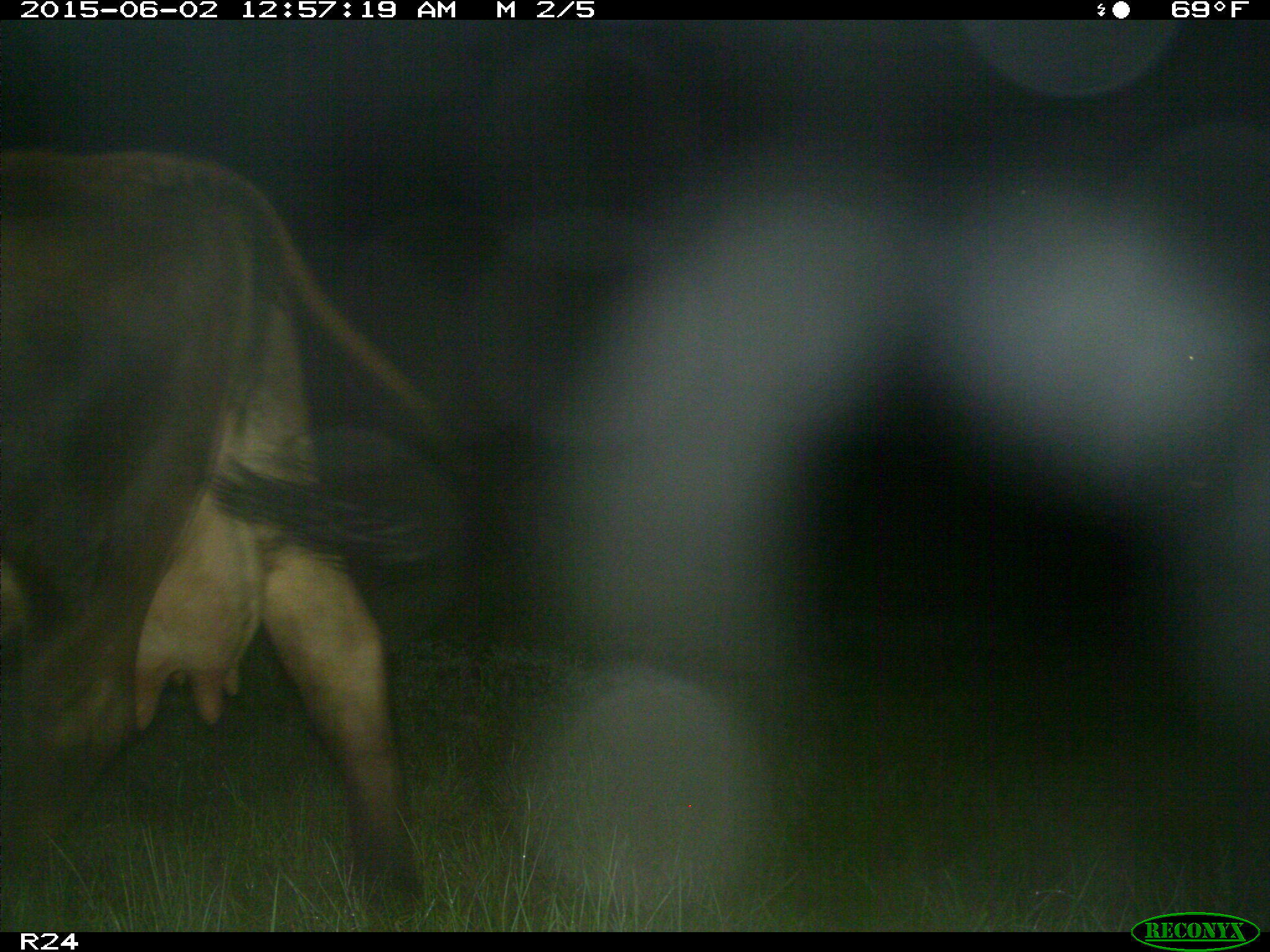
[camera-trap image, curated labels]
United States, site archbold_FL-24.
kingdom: Animalia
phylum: Chordata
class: Mammalia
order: Artiodactyla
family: Bovidae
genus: Bos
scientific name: Bos taurus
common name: domestic cow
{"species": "Bos taurus (domestic cow)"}